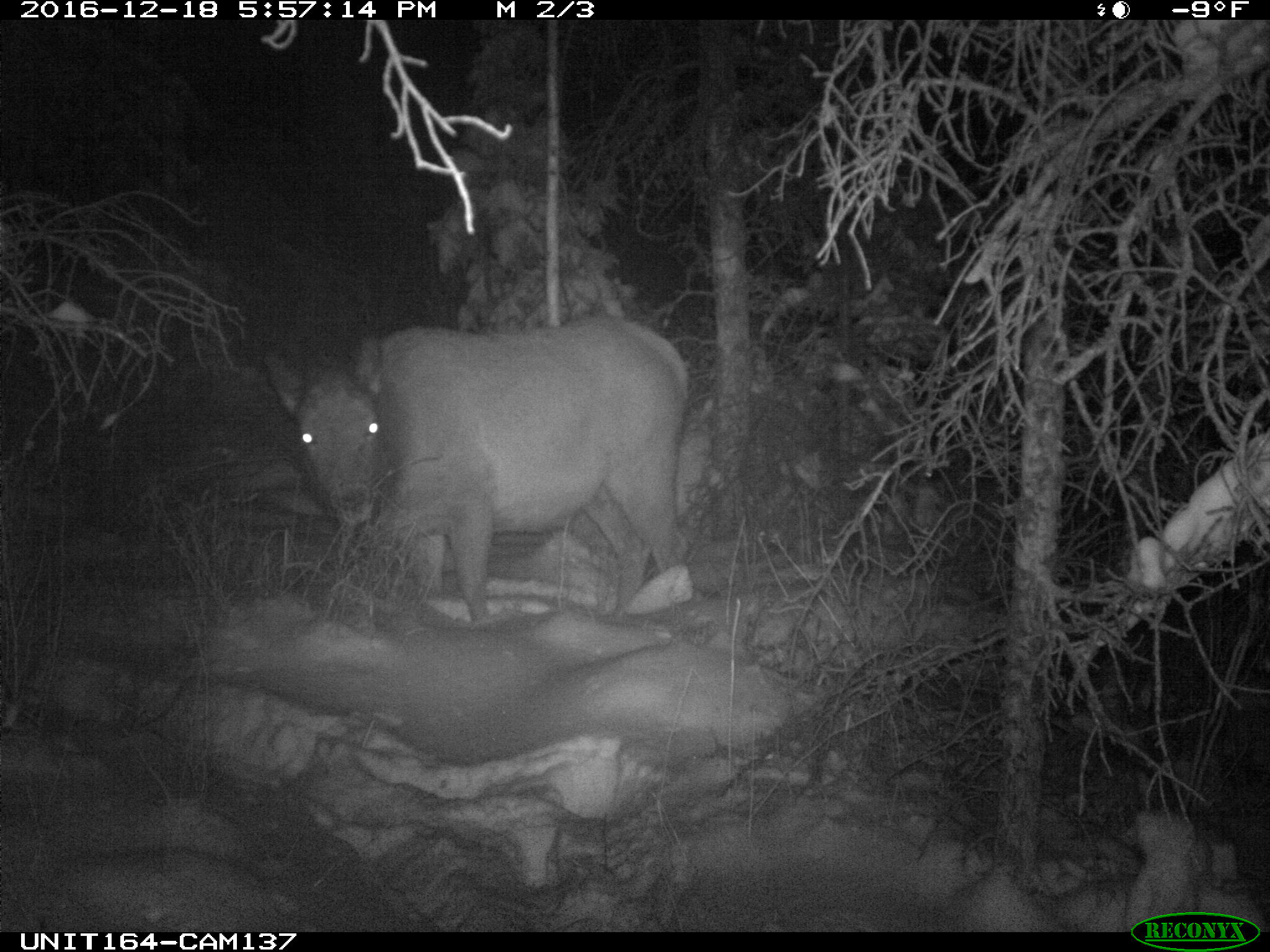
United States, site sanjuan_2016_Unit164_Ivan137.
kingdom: Animalia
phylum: Chordata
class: Mammalia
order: Artiodactyla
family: Cervidae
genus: Cervus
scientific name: Cervus elaphus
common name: red deer